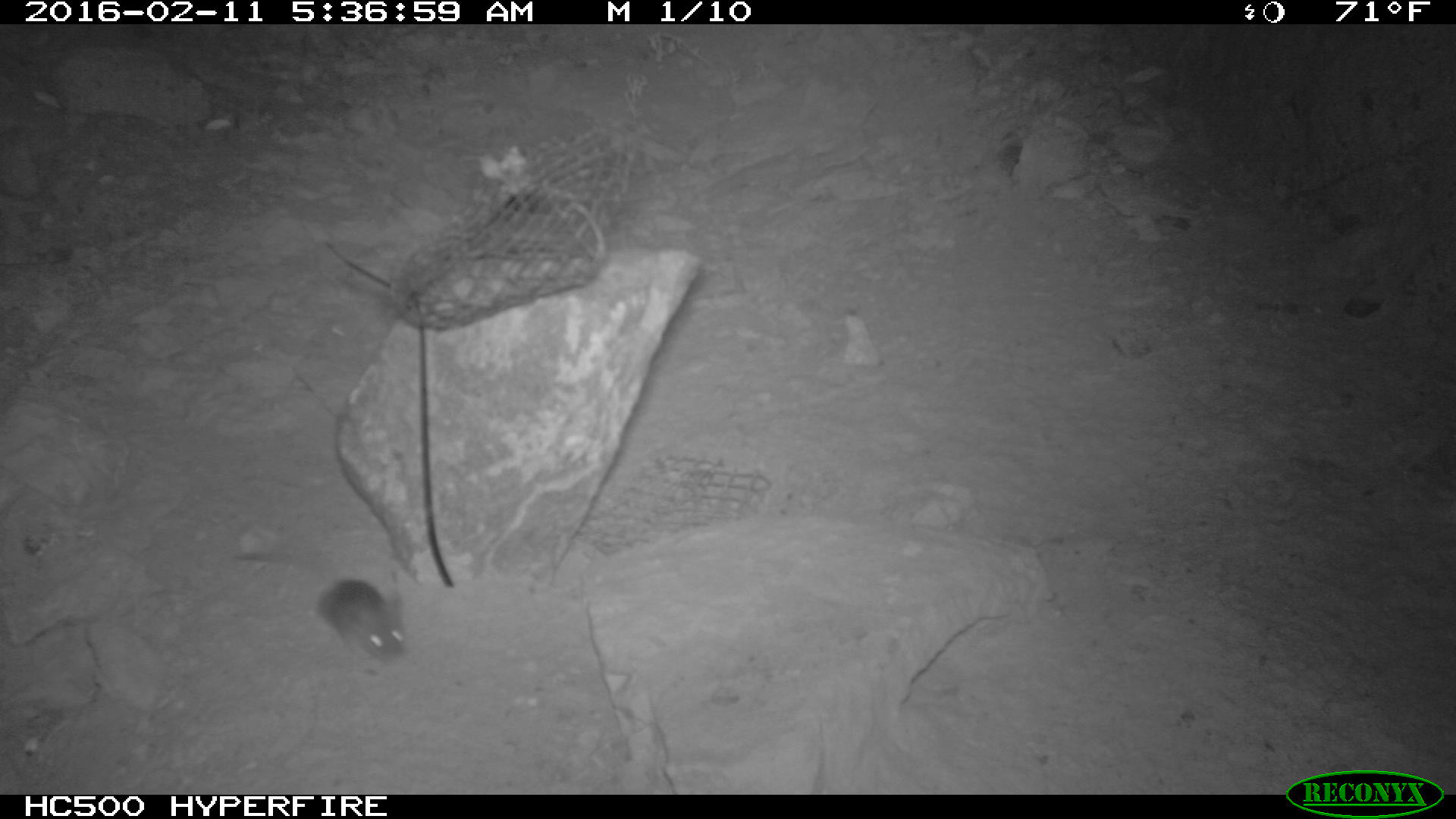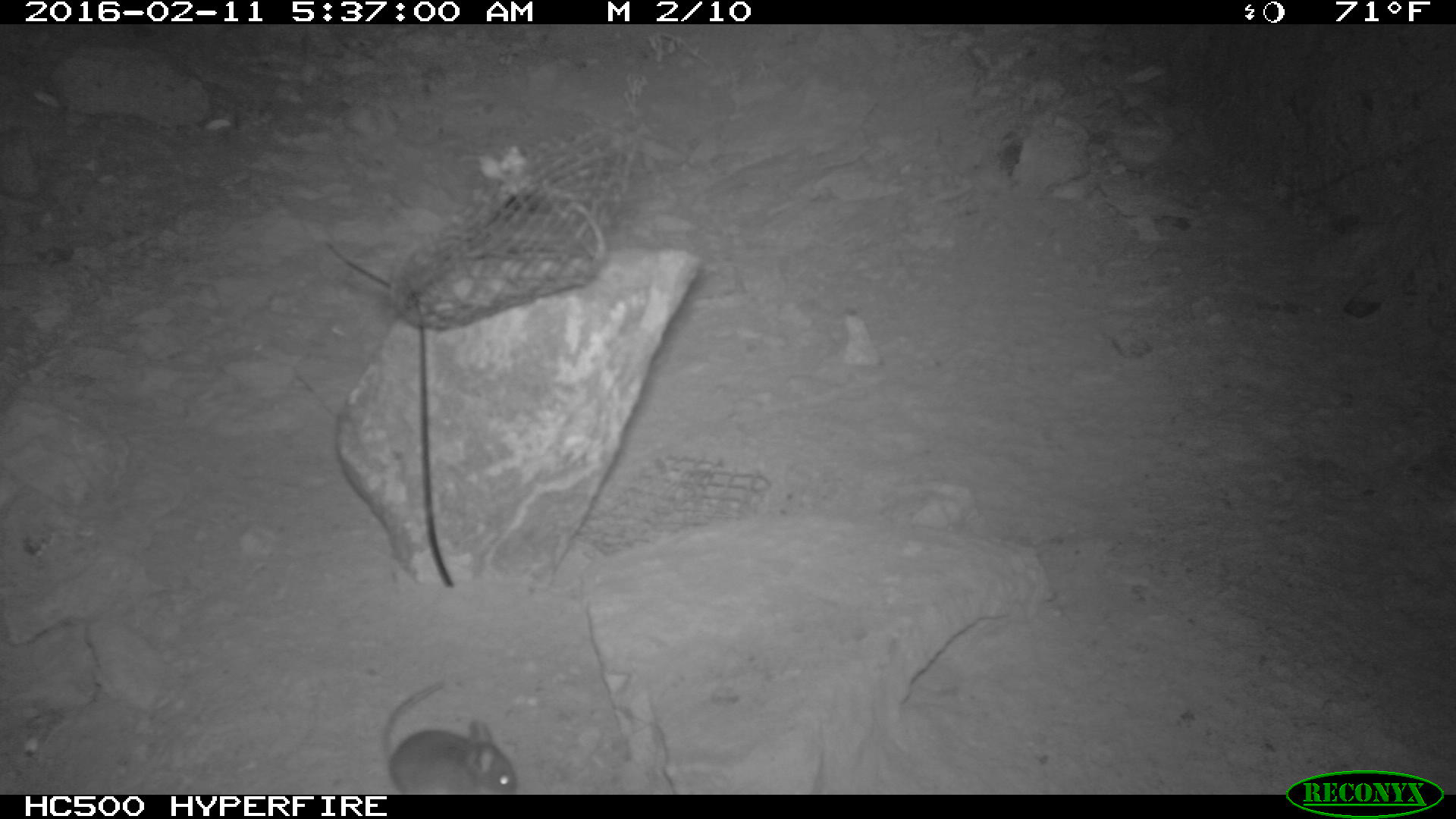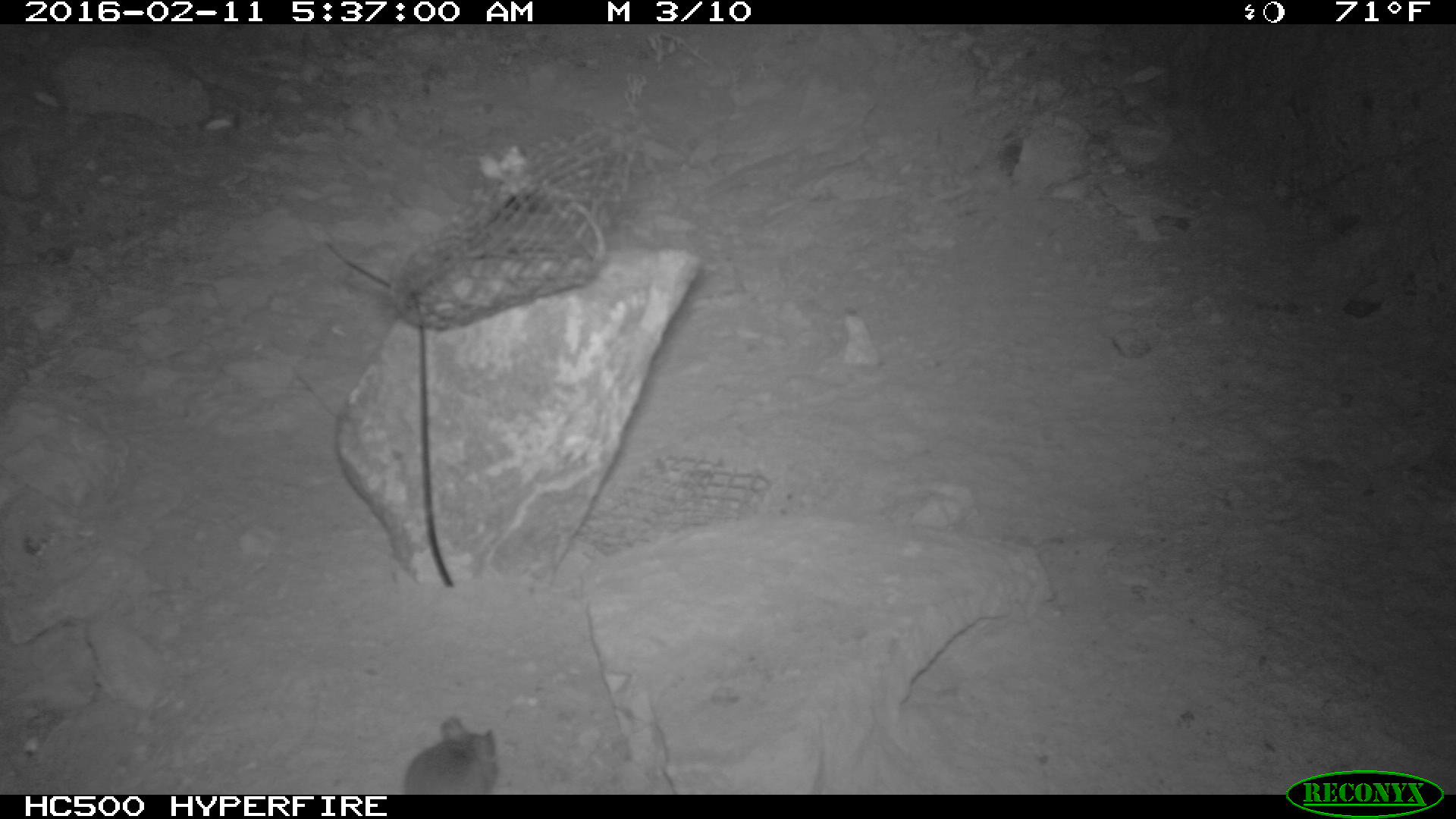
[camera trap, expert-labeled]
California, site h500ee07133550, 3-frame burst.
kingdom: Animalia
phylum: Chordata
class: Mammalia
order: Rodentia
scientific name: Rodentia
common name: rodent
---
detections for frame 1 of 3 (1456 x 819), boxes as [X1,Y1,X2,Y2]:
rodent: [234,551,406,664]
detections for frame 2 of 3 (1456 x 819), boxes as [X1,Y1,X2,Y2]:
rodent: [381,682,519,792]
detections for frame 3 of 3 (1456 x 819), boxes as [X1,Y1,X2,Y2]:
rodent: [403,716,498,794]